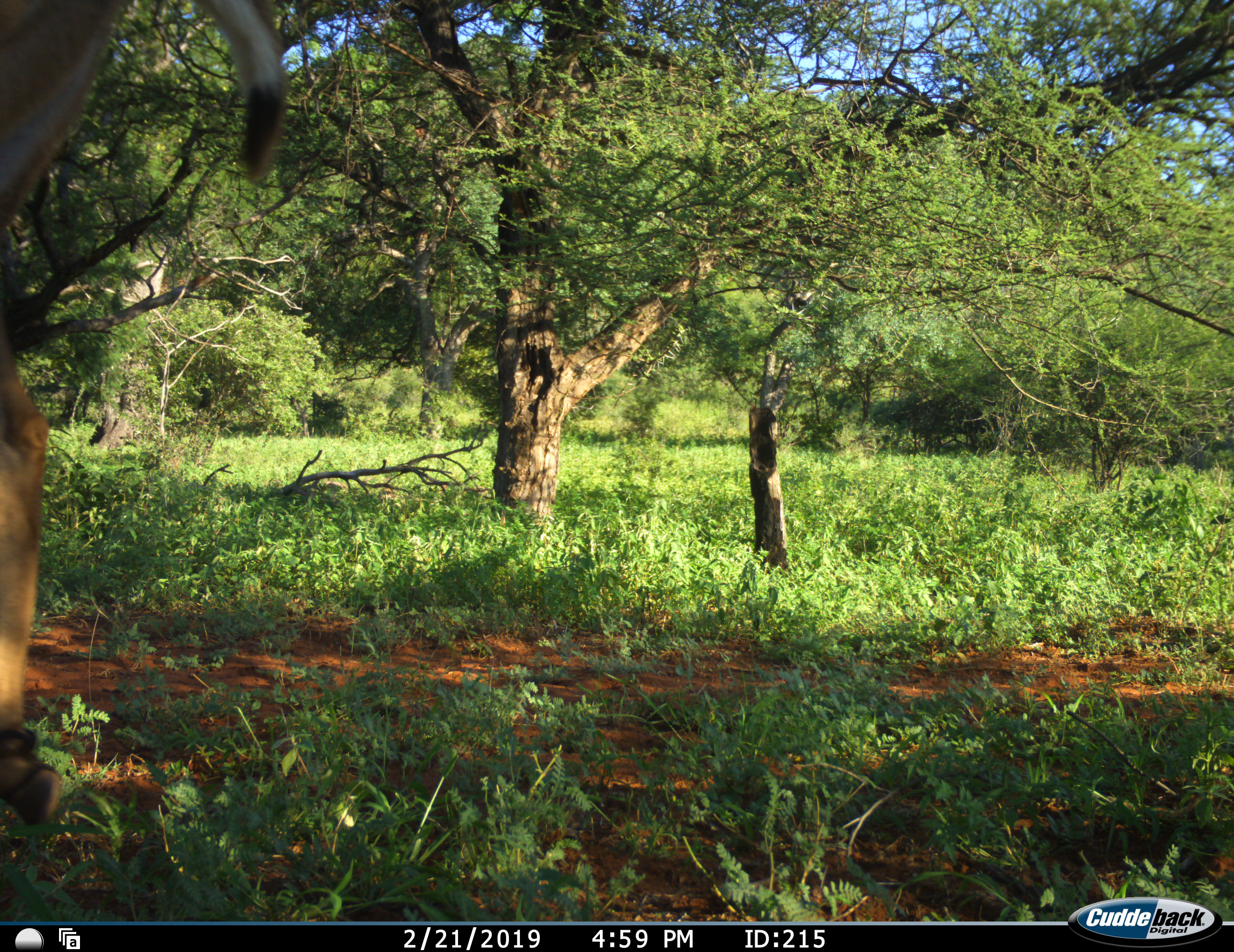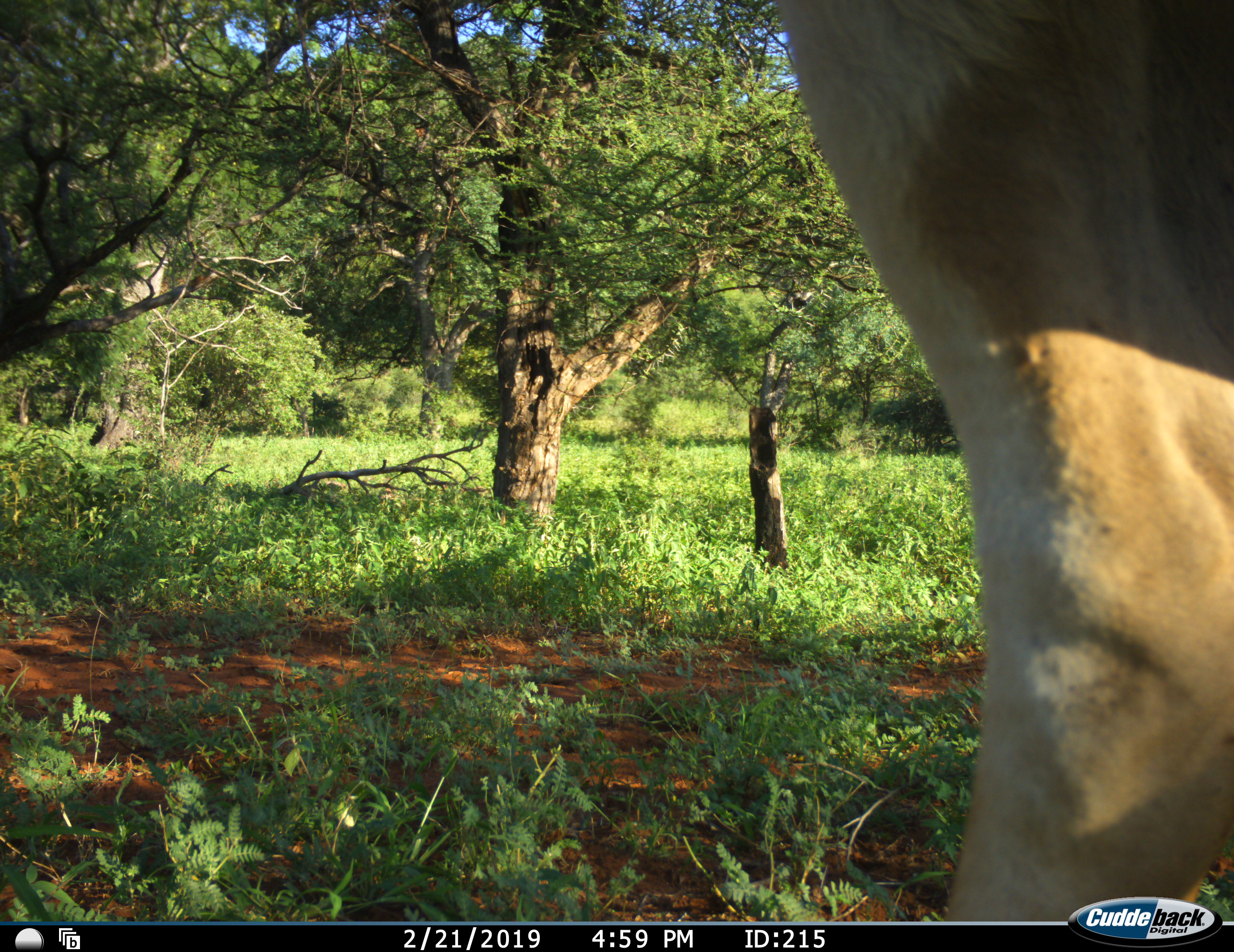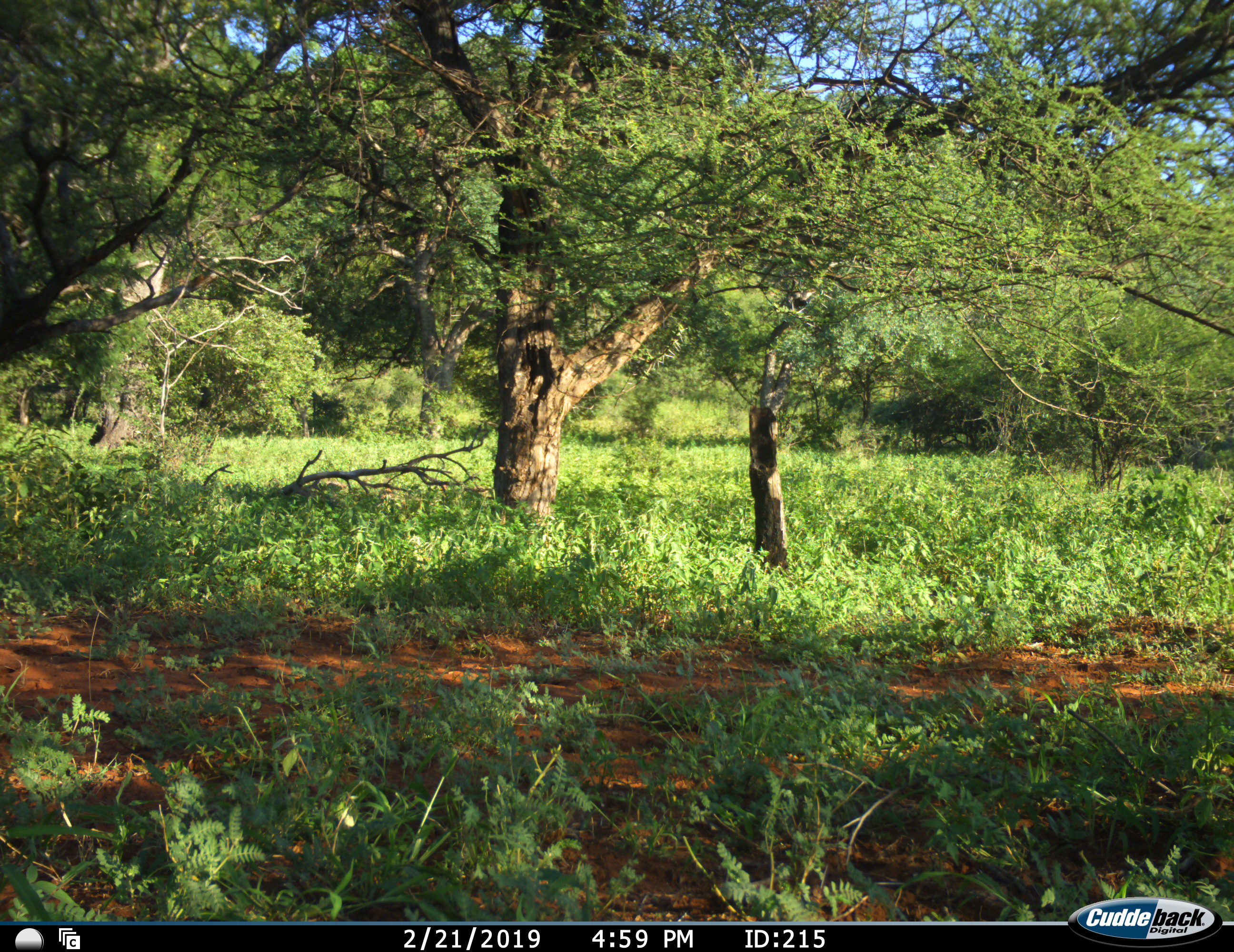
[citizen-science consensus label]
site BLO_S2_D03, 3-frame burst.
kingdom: Animalia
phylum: Chordata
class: Mammalia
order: Artiodactyla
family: Bovidae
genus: Aepyceros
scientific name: Aepyceros melampus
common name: impala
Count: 1.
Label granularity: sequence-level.